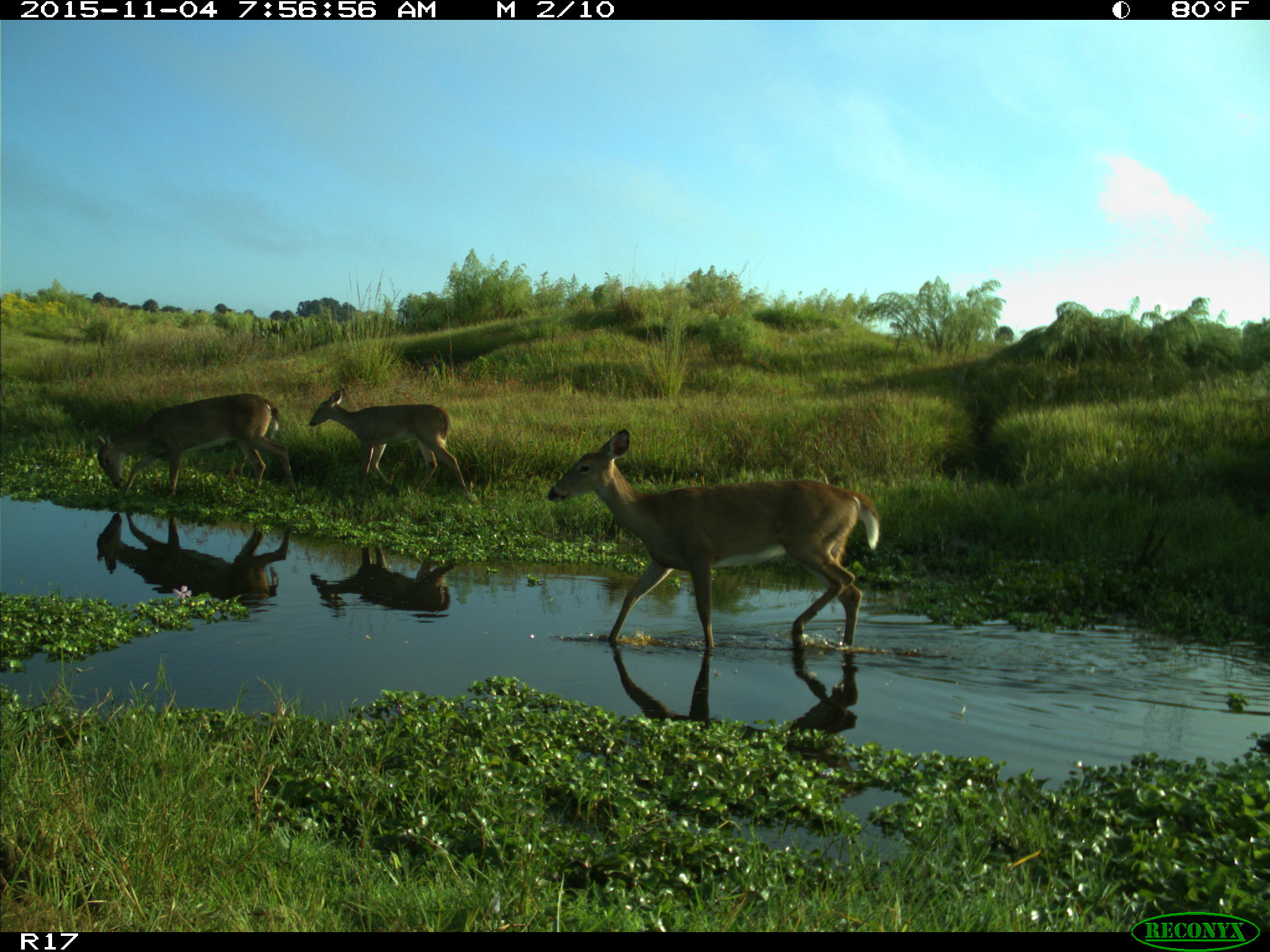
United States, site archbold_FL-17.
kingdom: Animalia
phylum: Chordata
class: Mammalia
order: Artiodactyla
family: Cervidae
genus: Odocoileus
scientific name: Odocoileus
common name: deer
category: unidentified deer